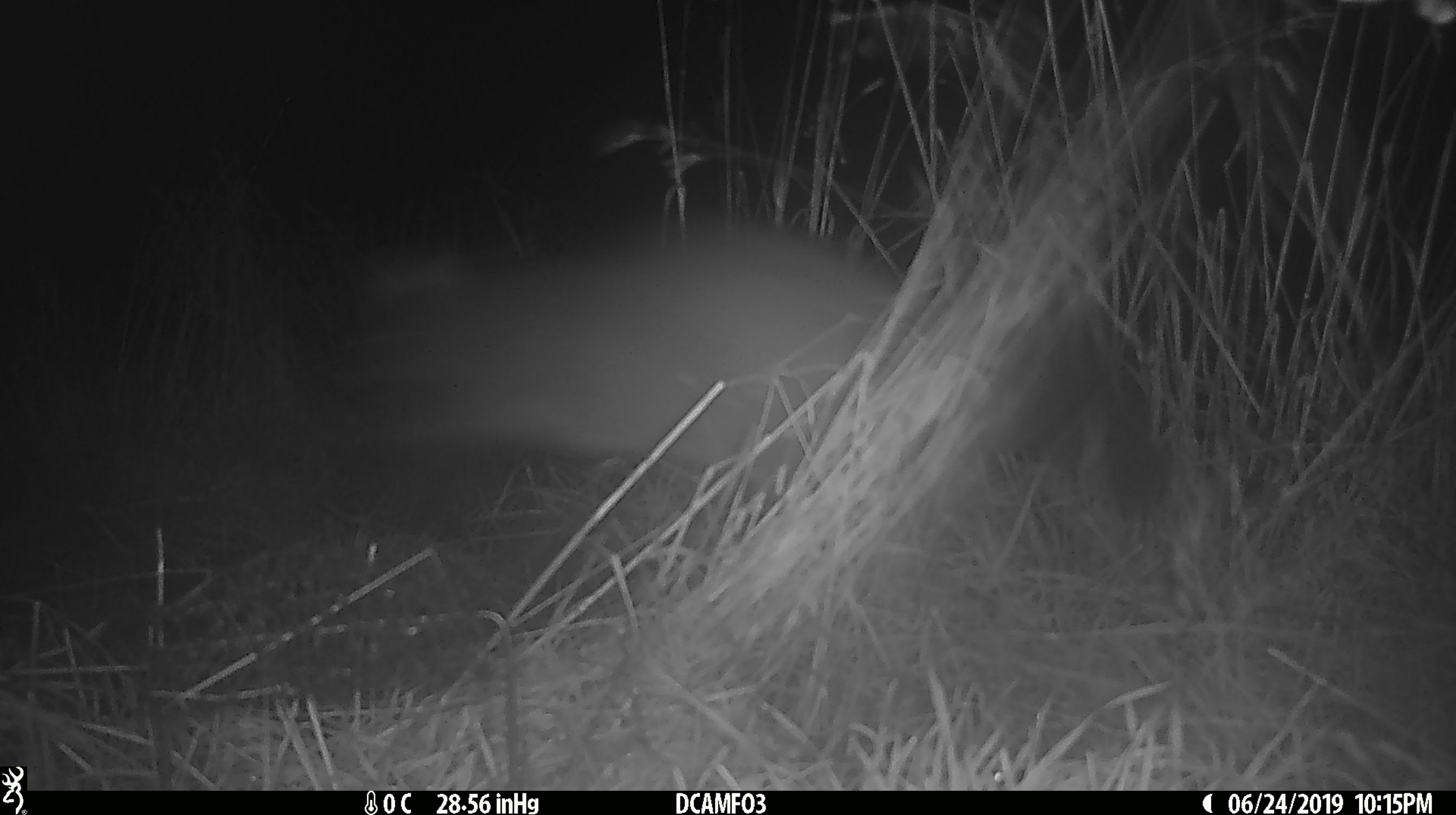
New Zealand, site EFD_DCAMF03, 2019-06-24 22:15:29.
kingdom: Animalia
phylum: Chordata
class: Mammalia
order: Diprotodontia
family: Phalangeridae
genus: Trichosurus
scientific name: Trichosurus vulpecula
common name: common brushtail possum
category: possum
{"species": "possum (common brushtail possum) (Trichosurus vulpecula)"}